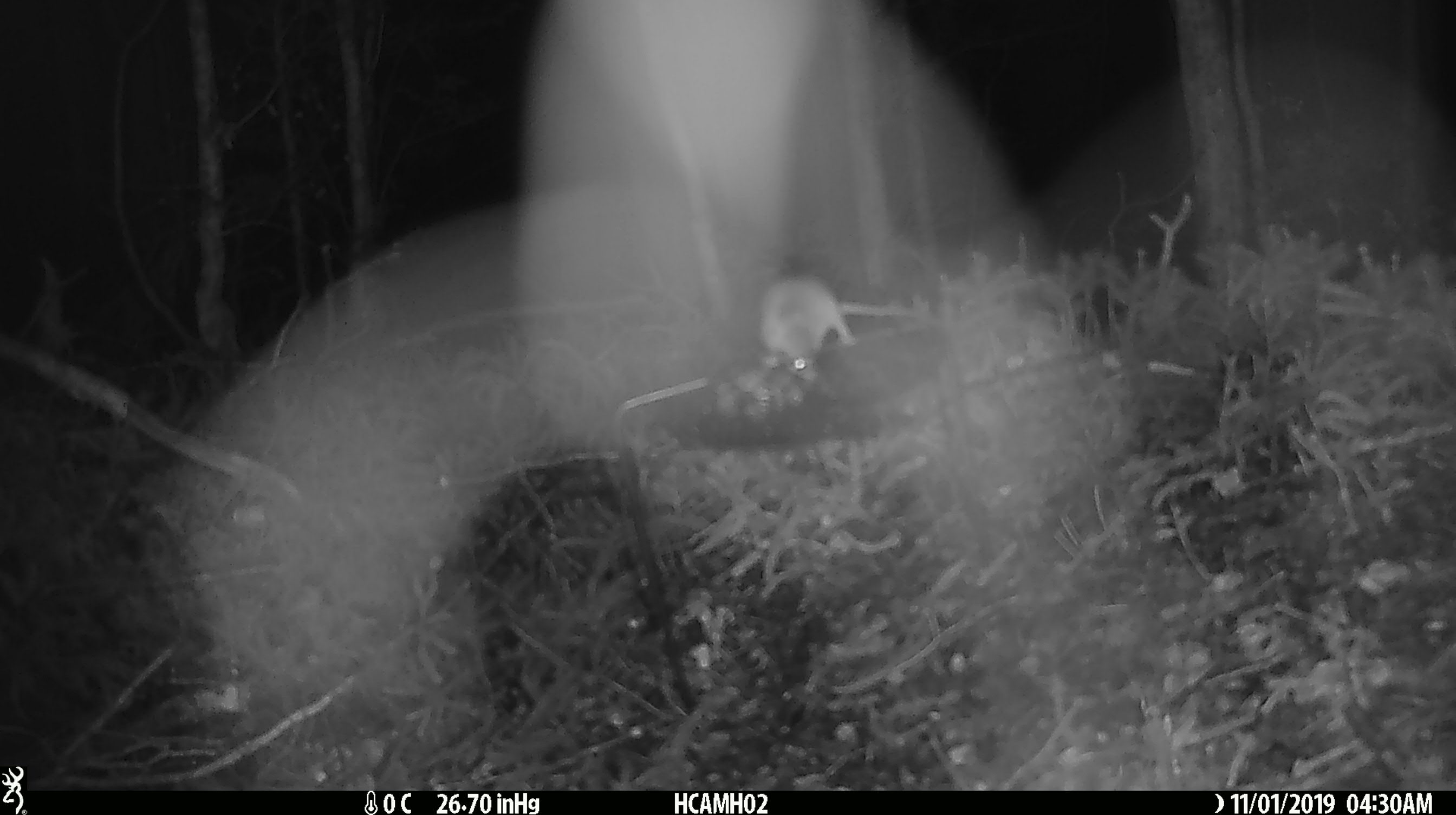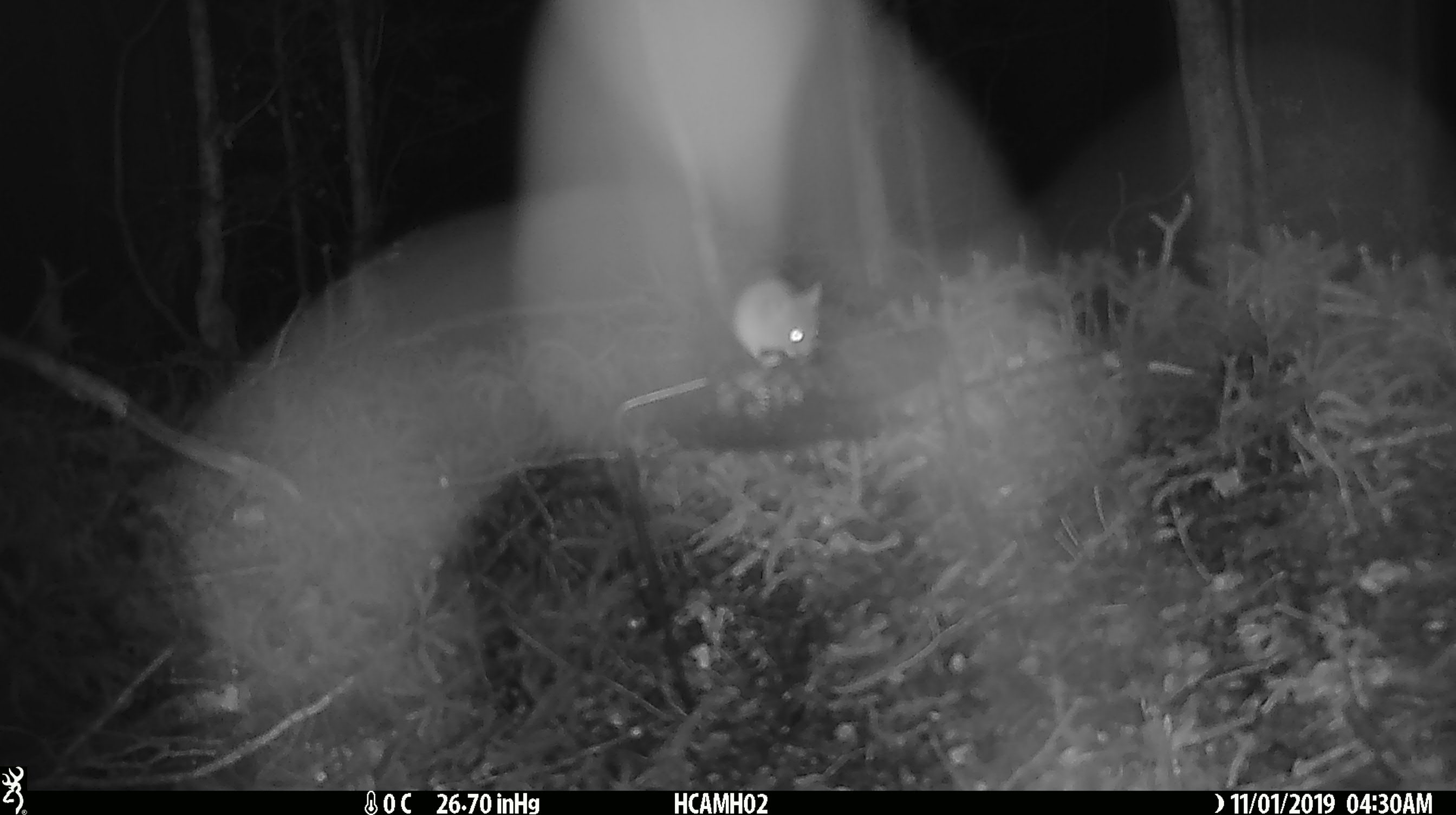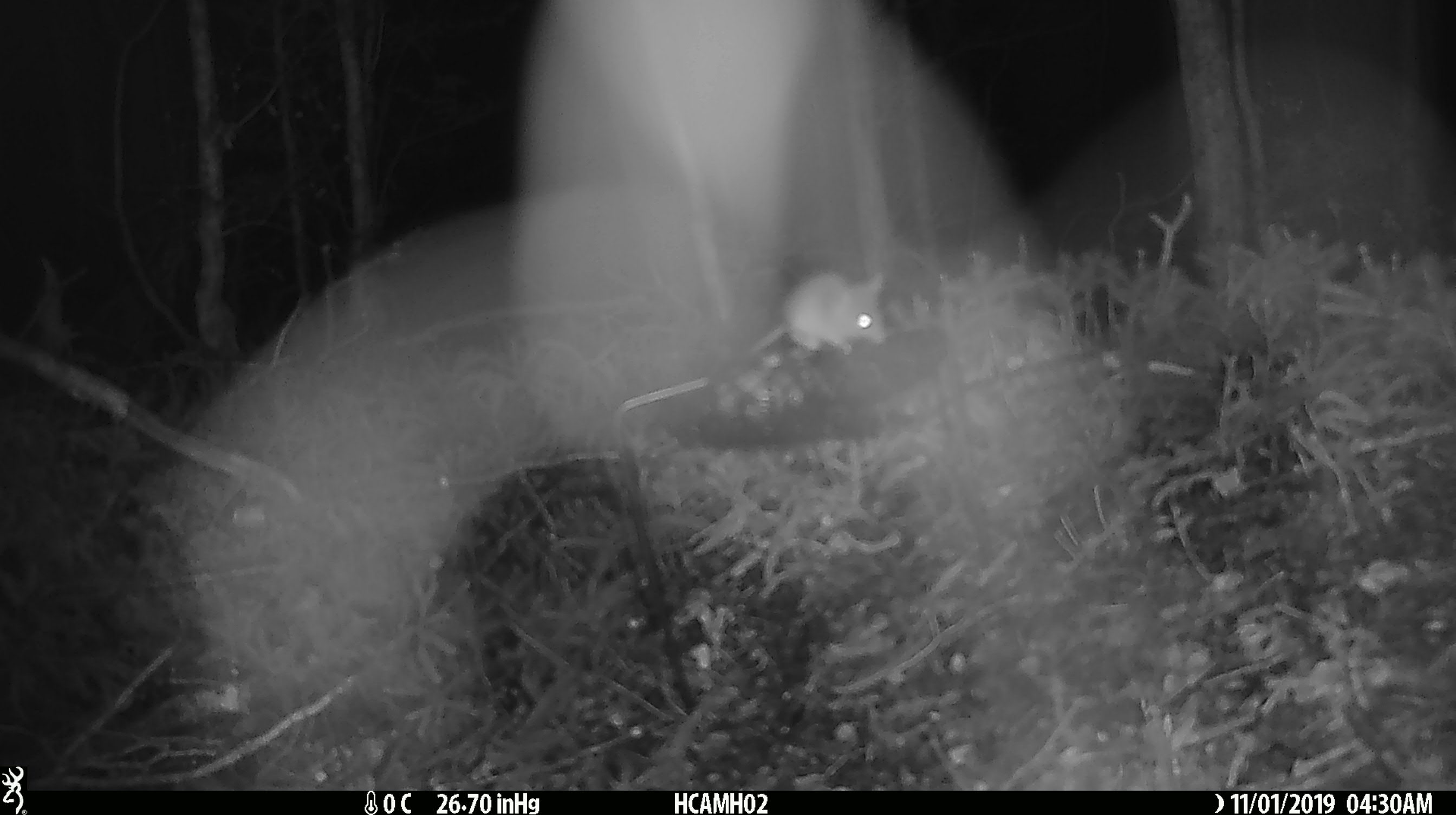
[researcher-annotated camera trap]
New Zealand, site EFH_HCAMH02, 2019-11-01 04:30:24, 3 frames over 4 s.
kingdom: Animalia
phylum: Chordata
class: Mammalia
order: Rodentia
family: Muridae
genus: Mus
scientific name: Mus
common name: mouse